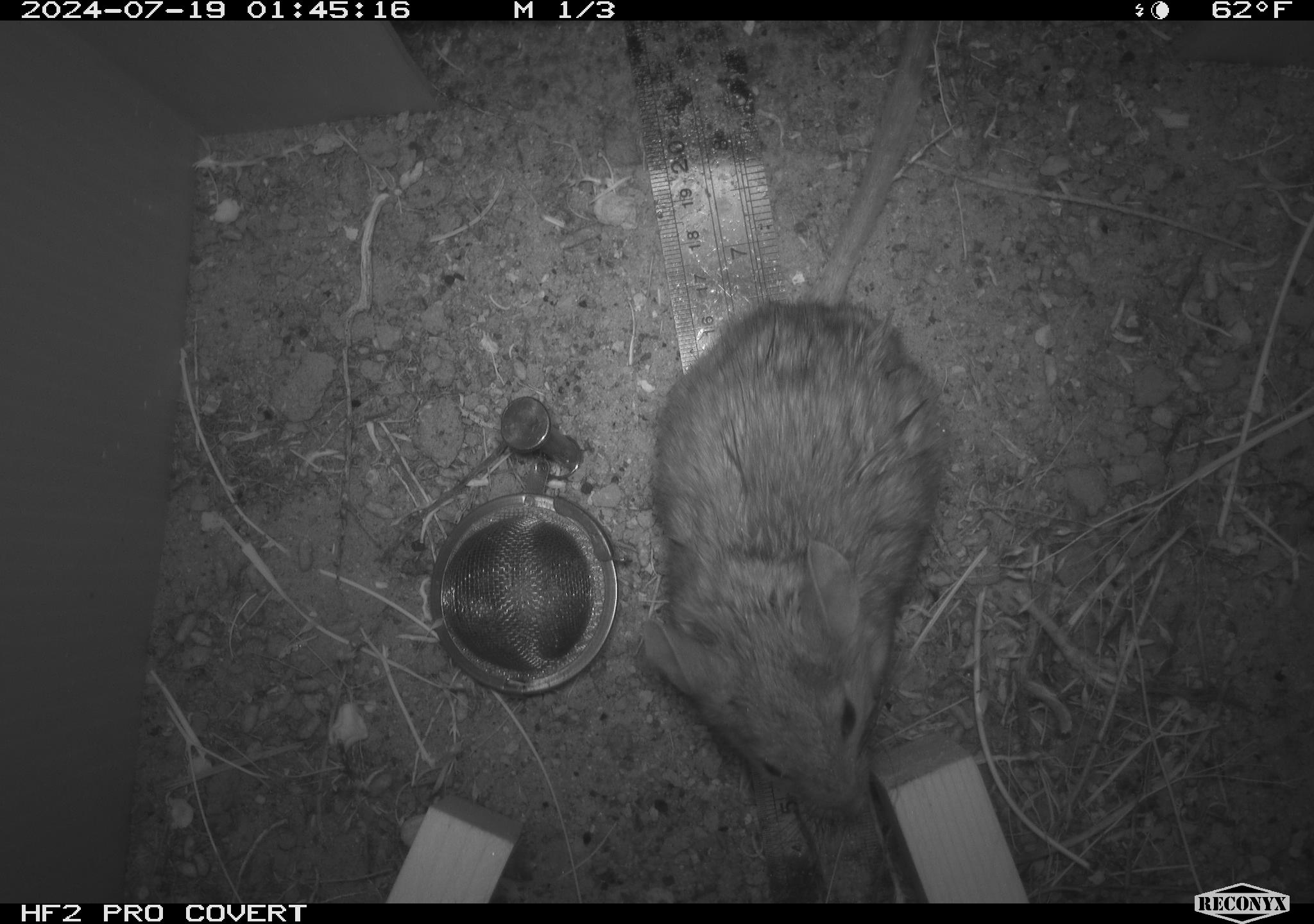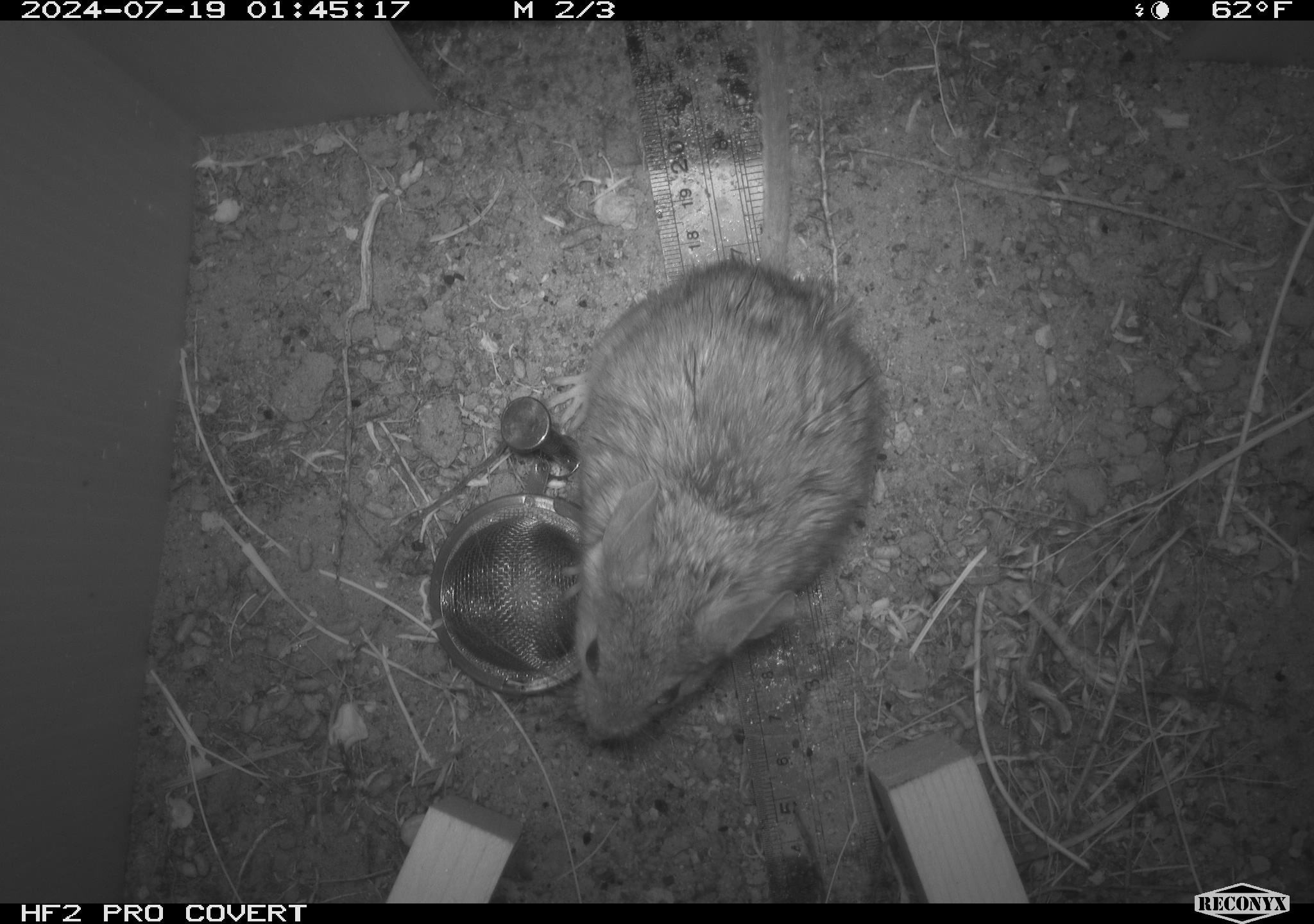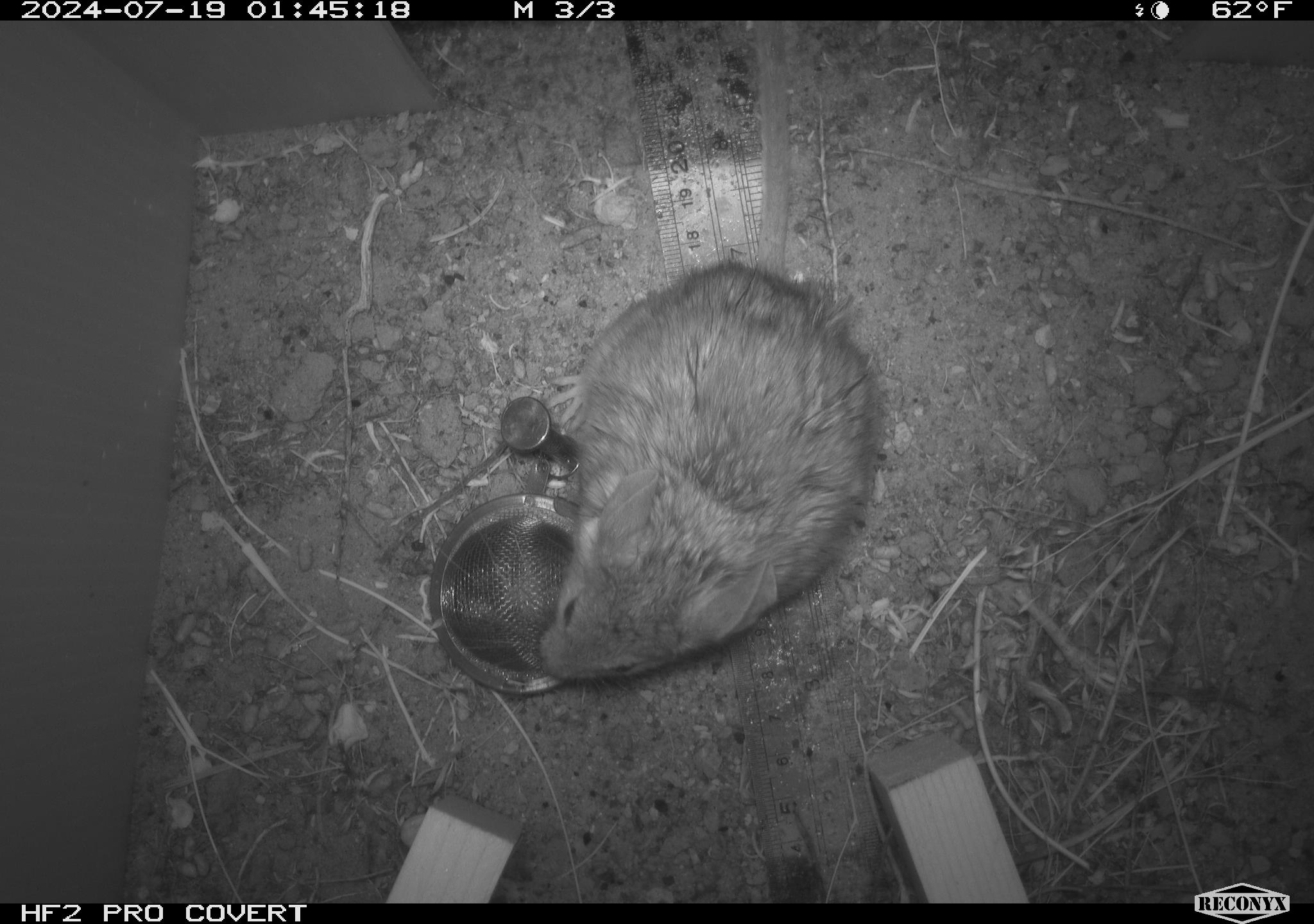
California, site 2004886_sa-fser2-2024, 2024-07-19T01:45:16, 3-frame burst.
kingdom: Animalia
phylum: Chordata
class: Mammalia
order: Rodentia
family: Cricetidae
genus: Neotoma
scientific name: Neotoma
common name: pack rat or woodrat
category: neotoma species